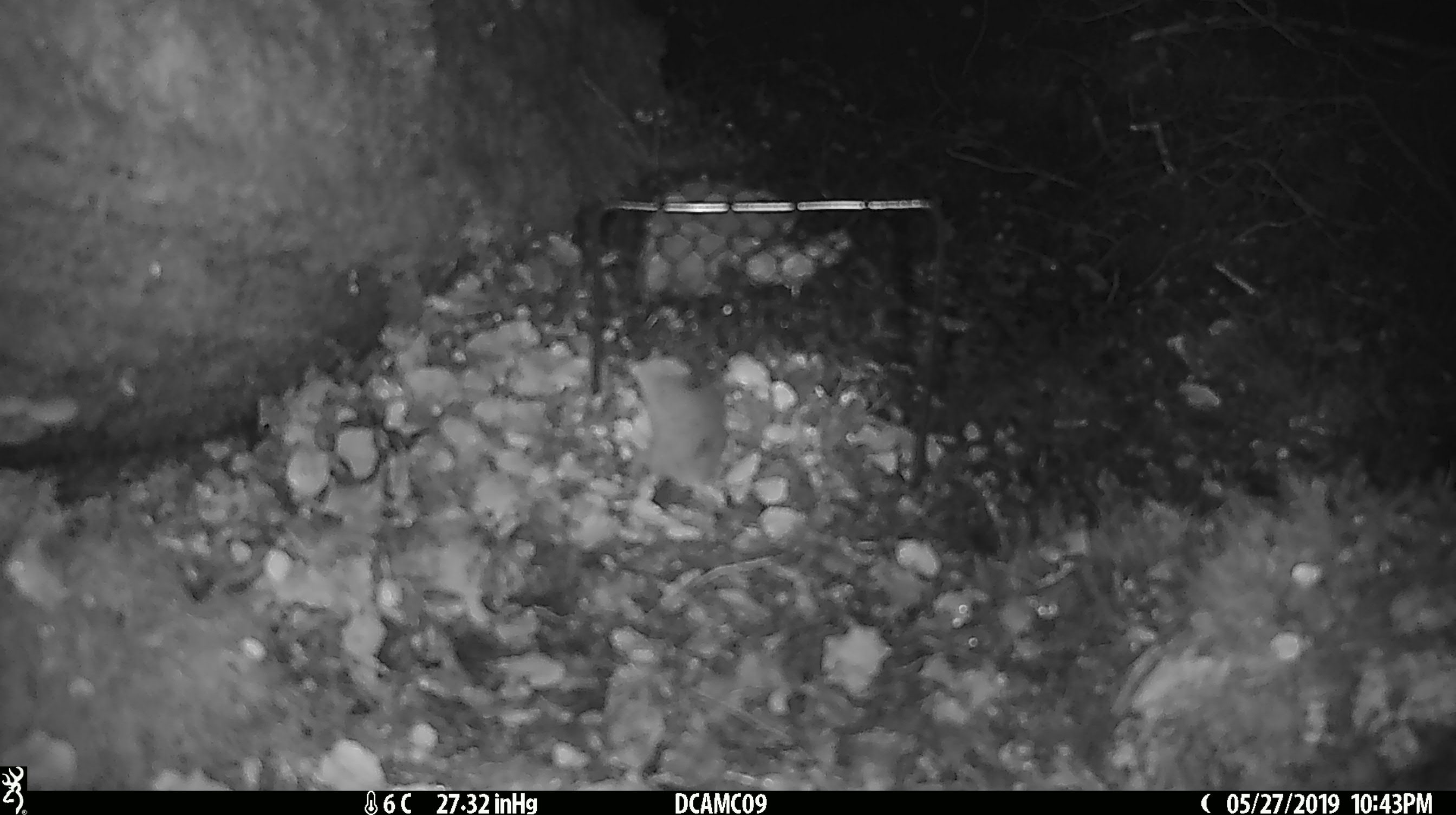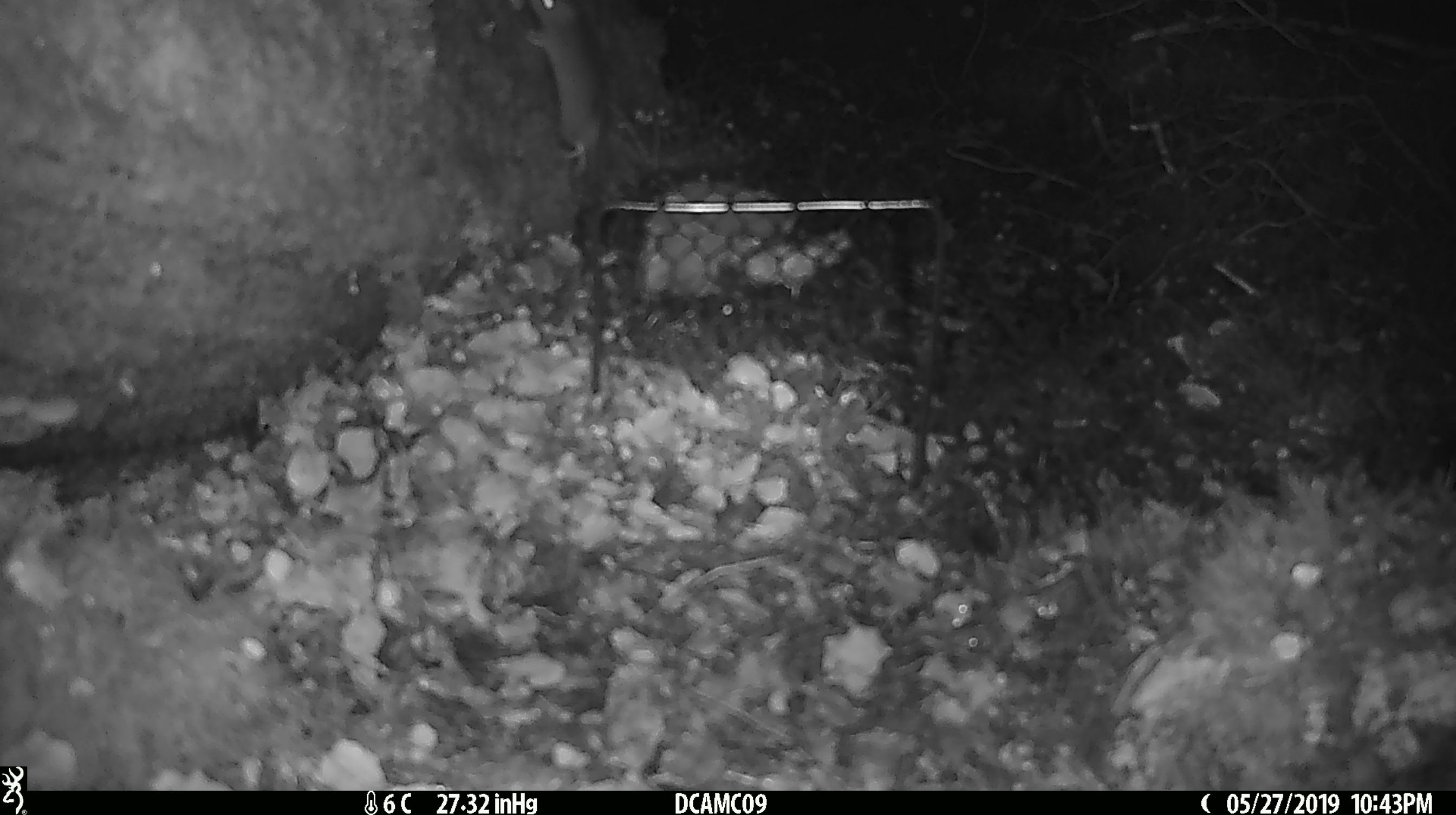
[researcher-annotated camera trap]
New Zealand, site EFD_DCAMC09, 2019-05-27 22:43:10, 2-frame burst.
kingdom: Animalia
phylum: Chordata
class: Mammalia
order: Rodentia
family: Muridae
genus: Mus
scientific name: Mus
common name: mouse